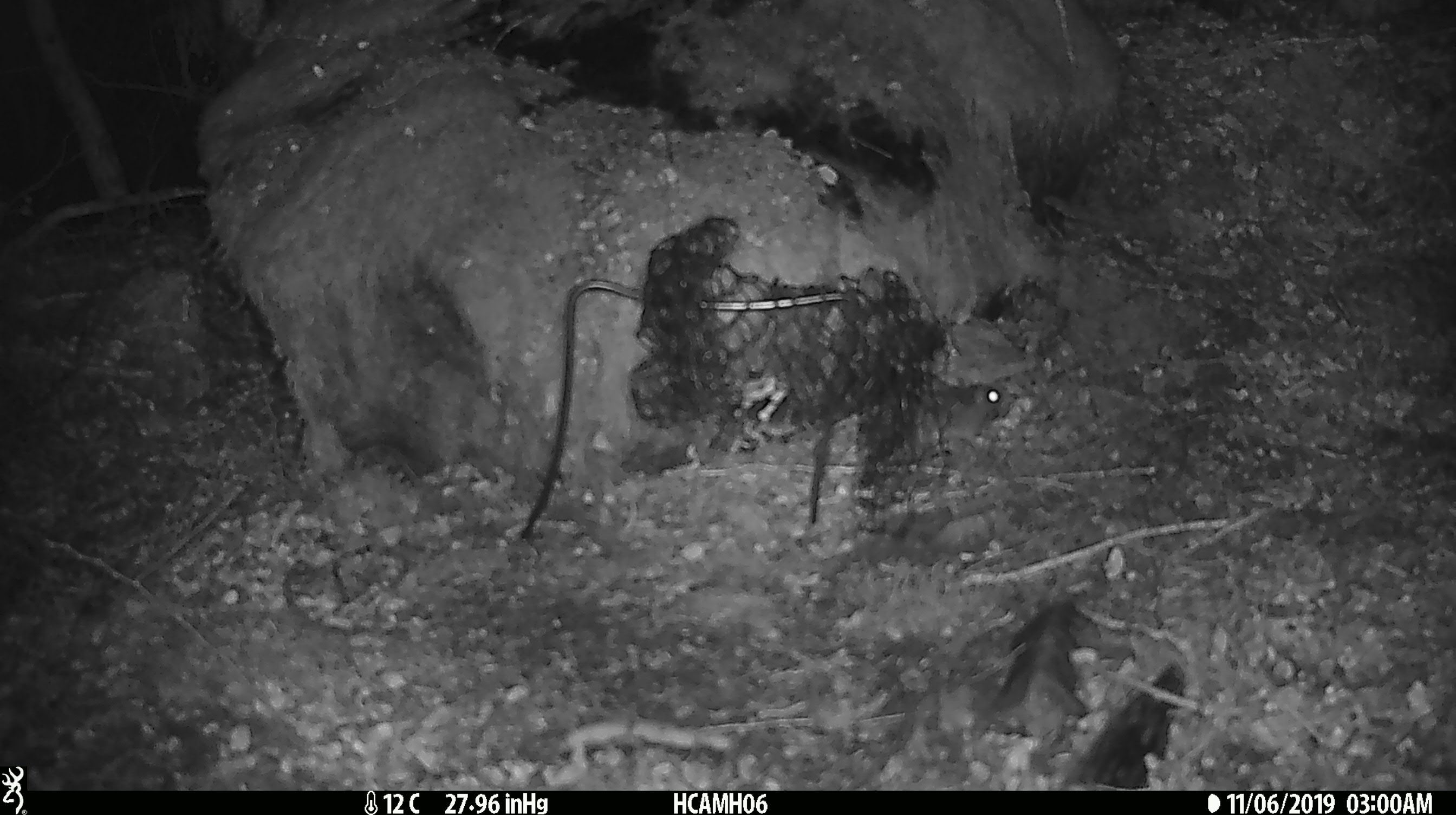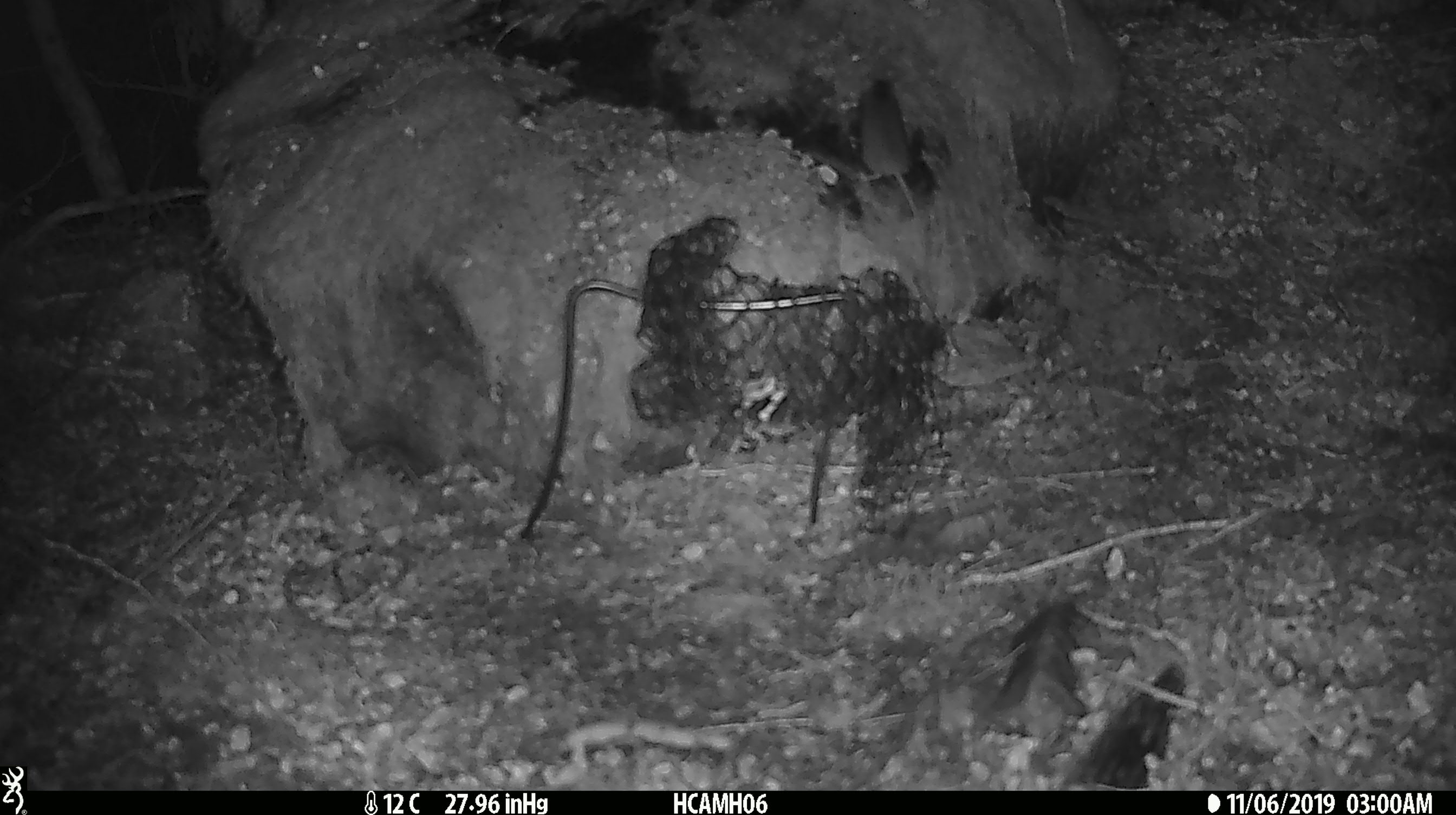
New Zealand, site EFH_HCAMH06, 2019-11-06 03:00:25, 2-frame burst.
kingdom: Animalia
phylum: Chordata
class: Mammalia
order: Rodentia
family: Muridae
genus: Mus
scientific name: Mus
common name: mouse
Mouse (Mus).